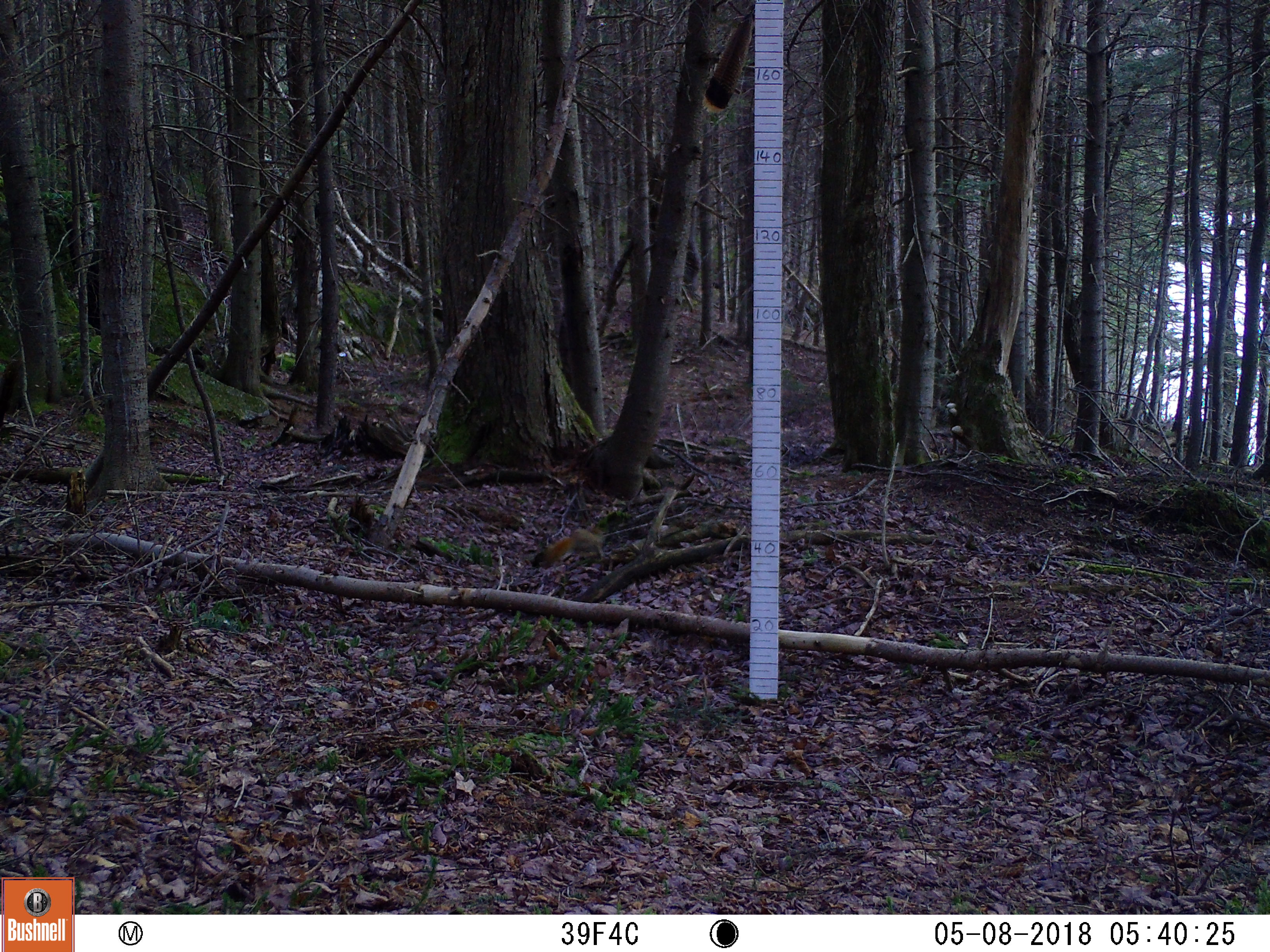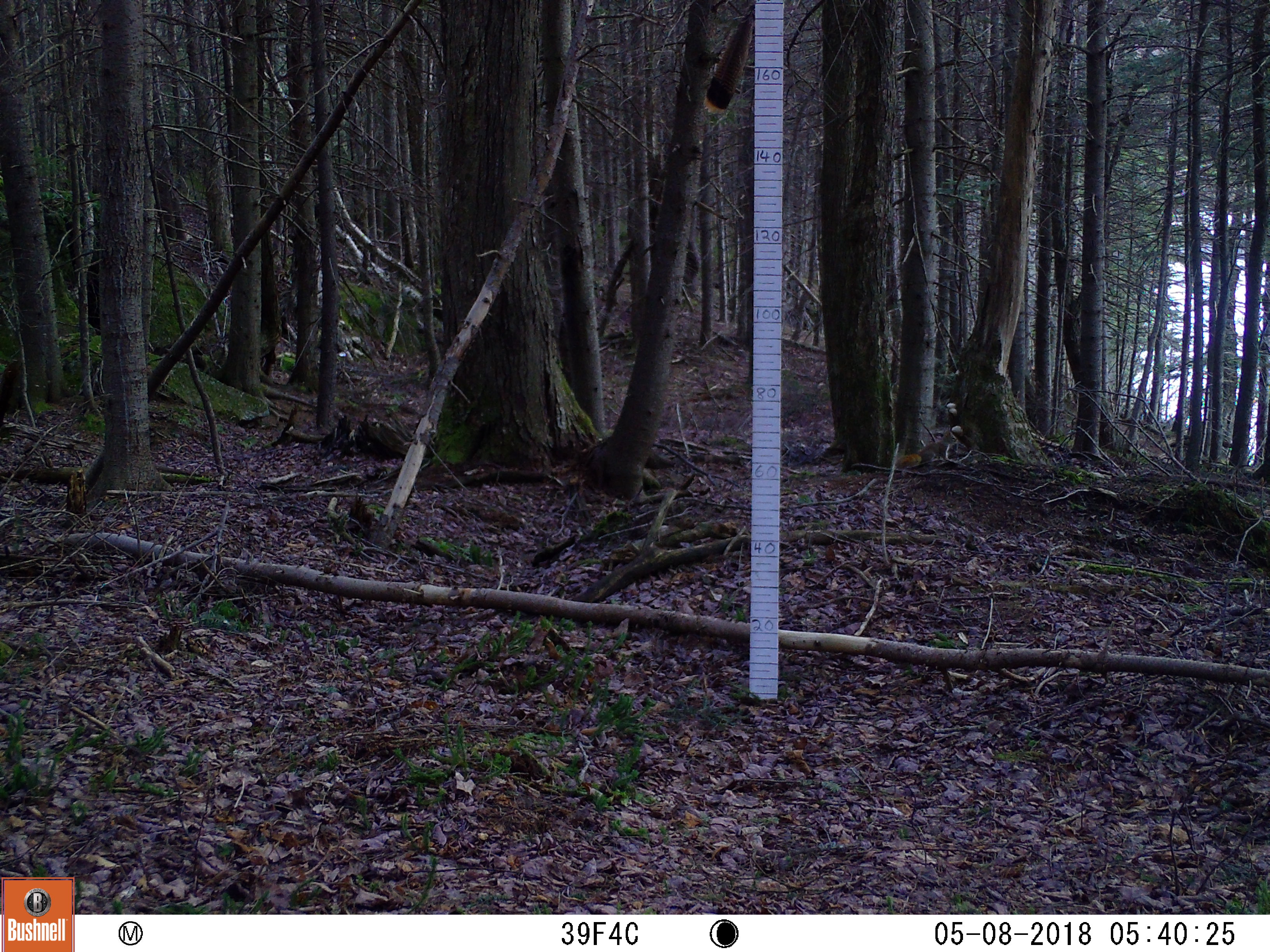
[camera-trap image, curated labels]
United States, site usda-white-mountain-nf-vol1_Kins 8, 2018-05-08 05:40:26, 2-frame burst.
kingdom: Animalia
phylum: Chordata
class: Mammalia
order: Rodentia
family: Sciuridae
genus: Tamiasciurus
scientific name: Tamiasciurus hudsonicus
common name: red squirrel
Red squirrel (Tamiasciurus hudsonicus).